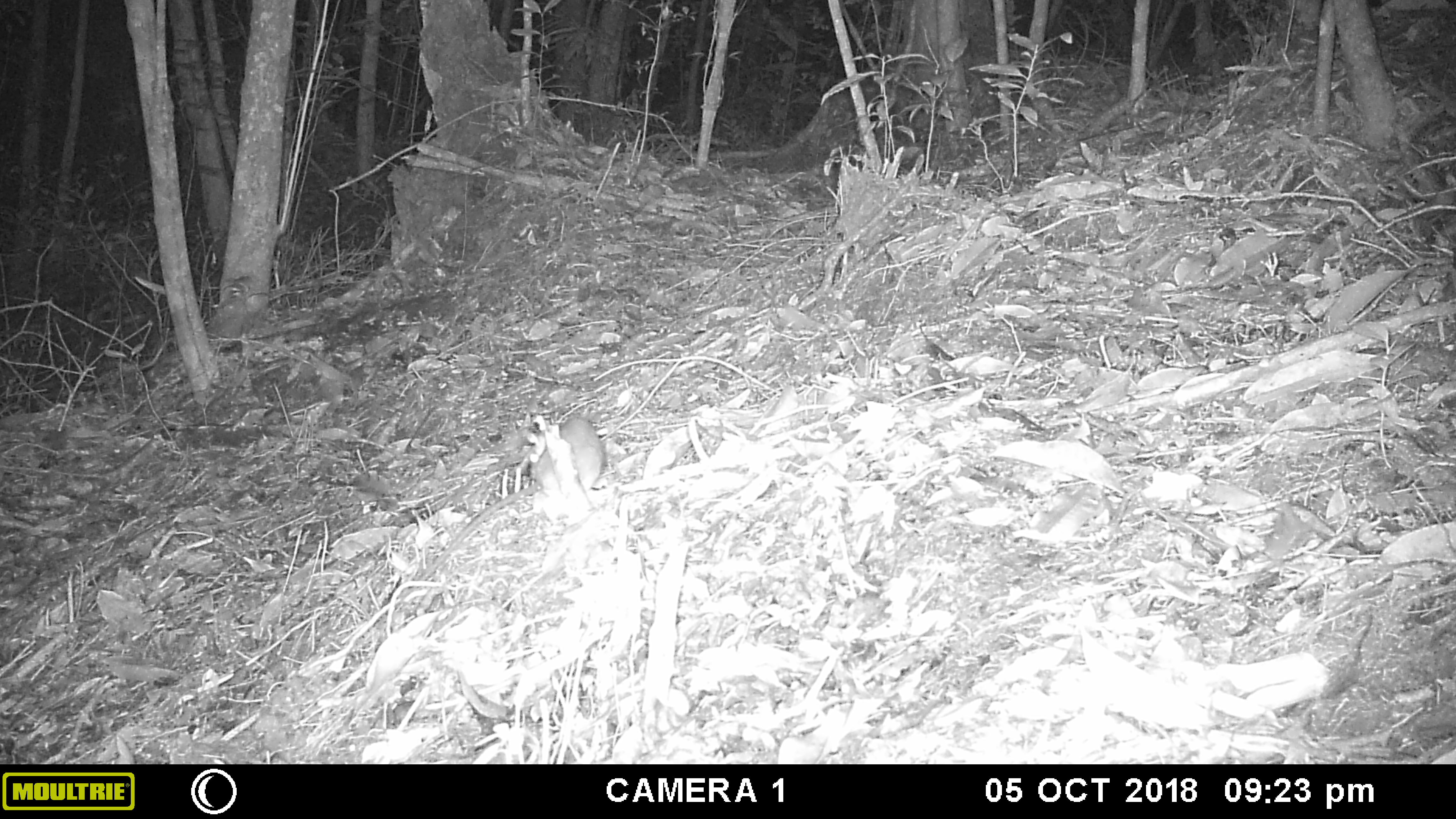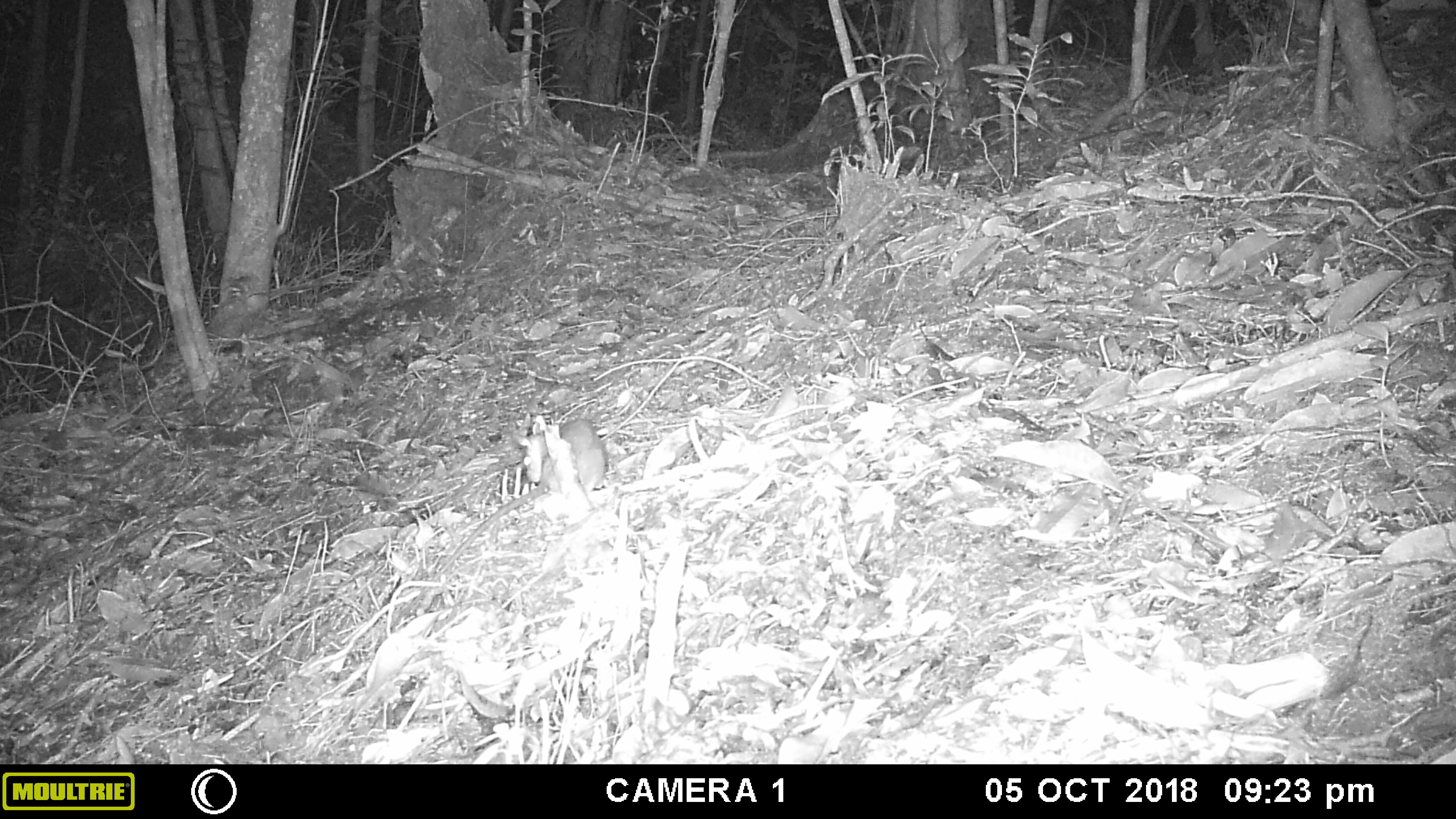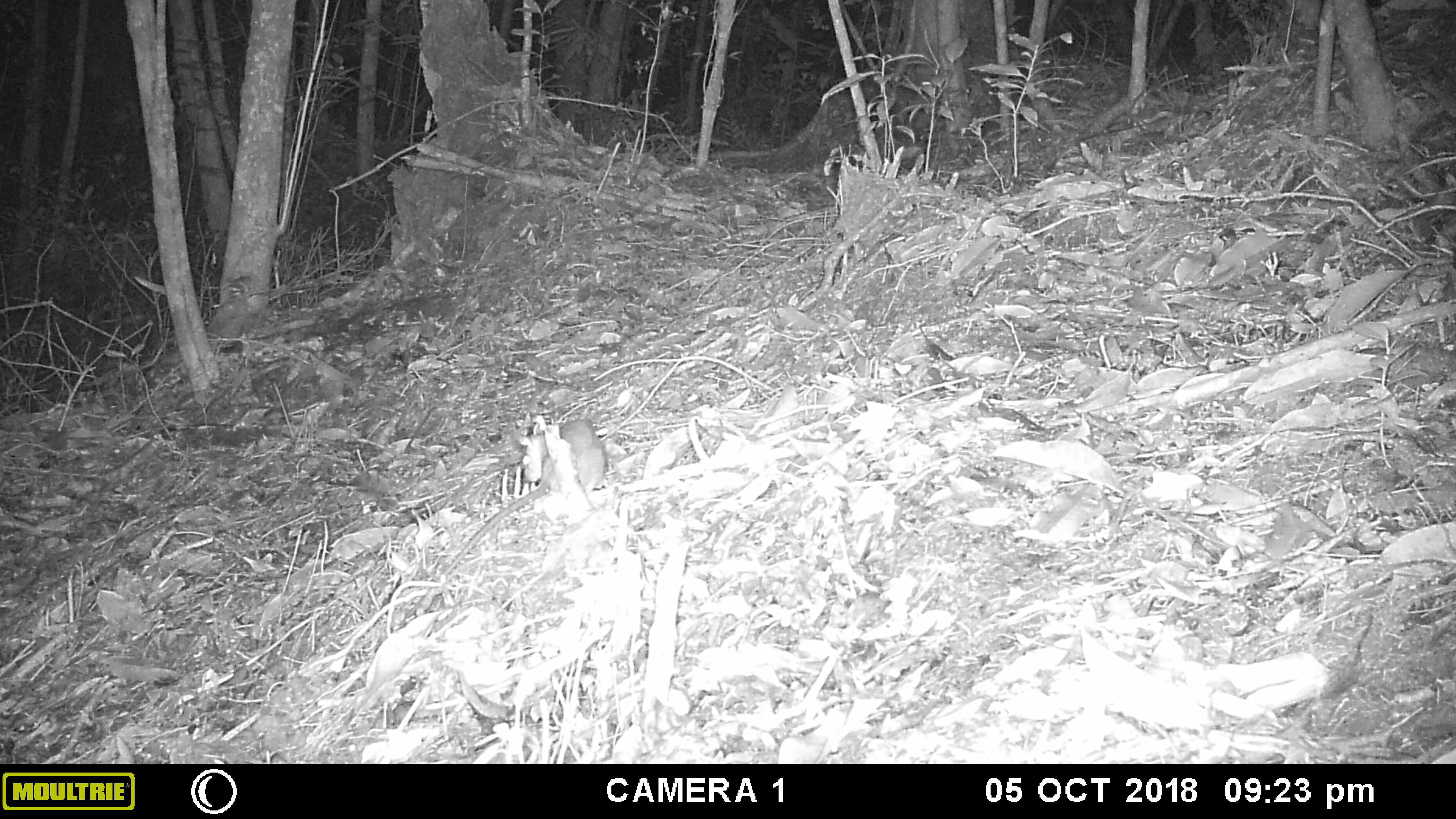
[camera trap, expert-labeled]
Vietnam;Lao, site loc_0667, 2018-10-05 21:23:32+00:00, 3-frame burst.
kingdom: Animalia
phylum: Chordata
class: Mammalia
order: Rodentia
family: Muridae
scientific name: Muridae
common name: old-world mice and rats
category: unidentified murid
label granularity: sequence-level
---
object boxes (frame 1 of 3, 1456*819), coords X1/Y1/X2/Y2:
unidentified murid: 415/413/604/582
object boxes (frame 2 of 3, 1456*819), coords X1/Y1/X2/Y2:
unidentified murid: 392/417/607/631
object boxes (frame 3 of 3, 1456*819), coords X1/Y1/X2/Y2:
unidentified murid: 398/417/607/628